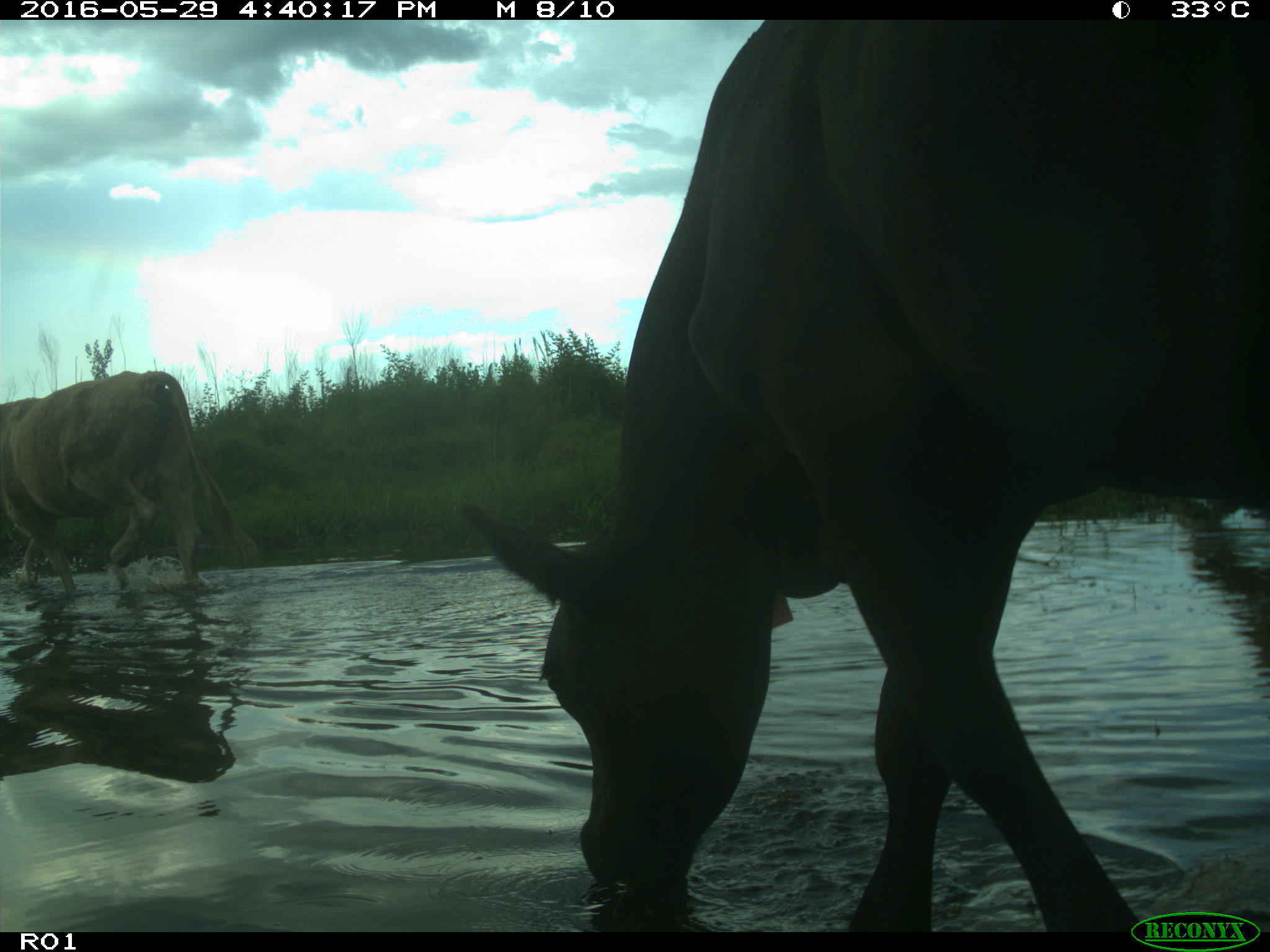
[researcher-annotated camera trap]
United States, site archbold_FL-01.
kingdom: Animalia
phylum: Chordata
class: Mammalia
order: Artiodactyla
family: Bovidae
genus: Bos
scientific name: Bos taurus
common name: domestic cow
Bos taurus (domestic cow).